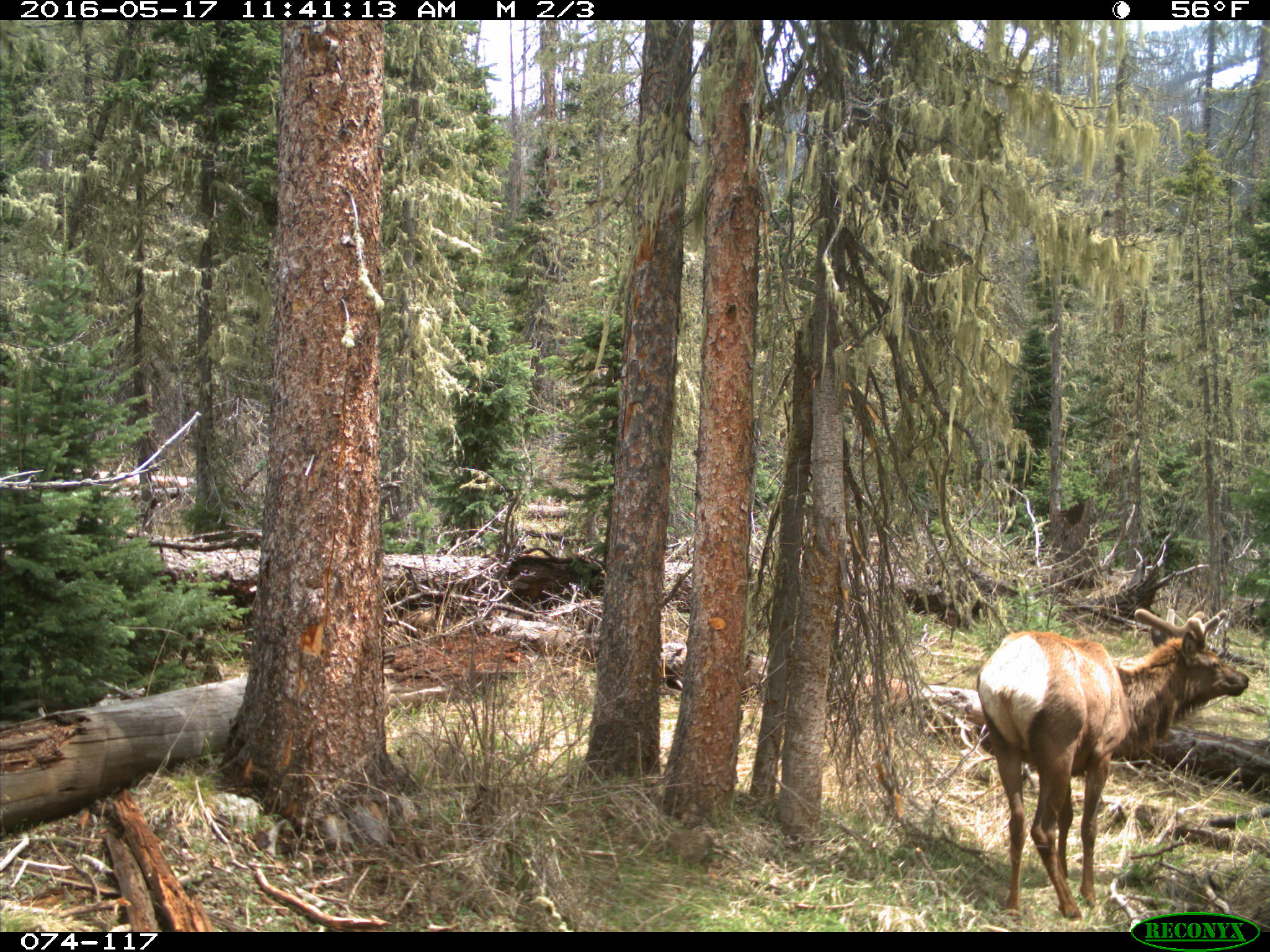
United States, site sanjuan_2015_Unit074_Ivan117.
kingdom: Animalia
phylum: Chordata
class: Mammalia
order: Artiodactyla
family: Cervidae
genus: Cervus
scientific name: Cervus elaphus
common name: red deer